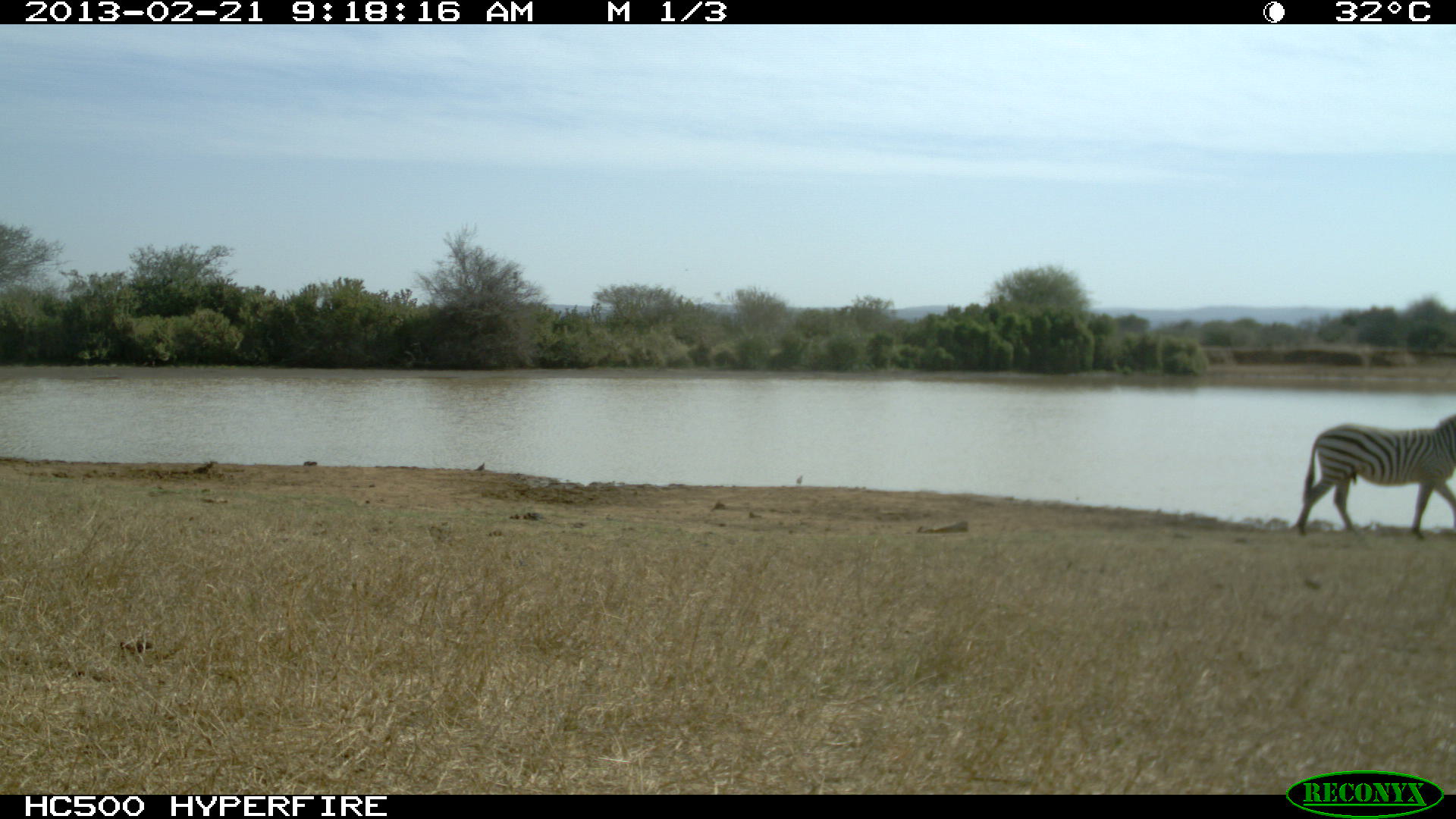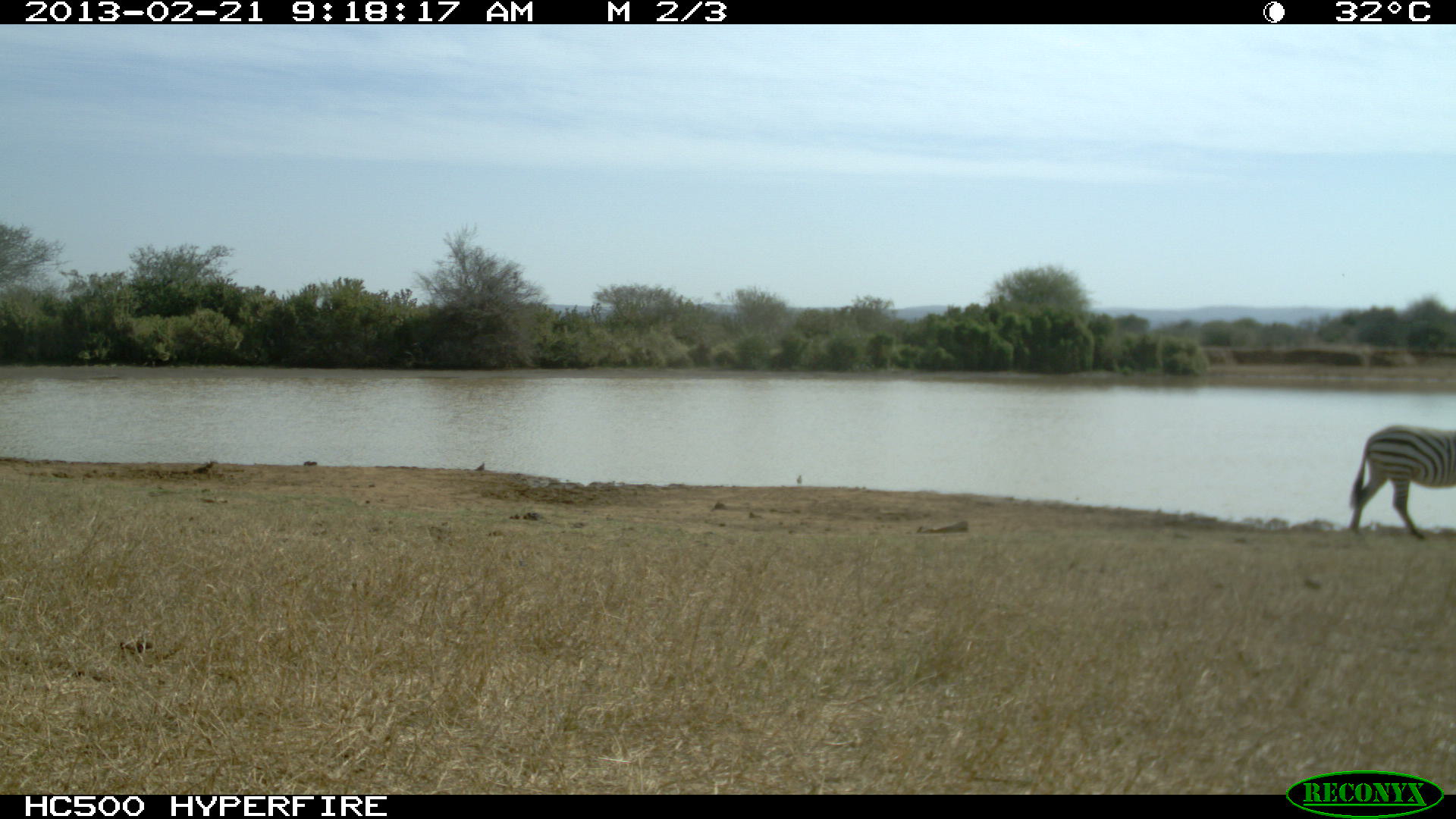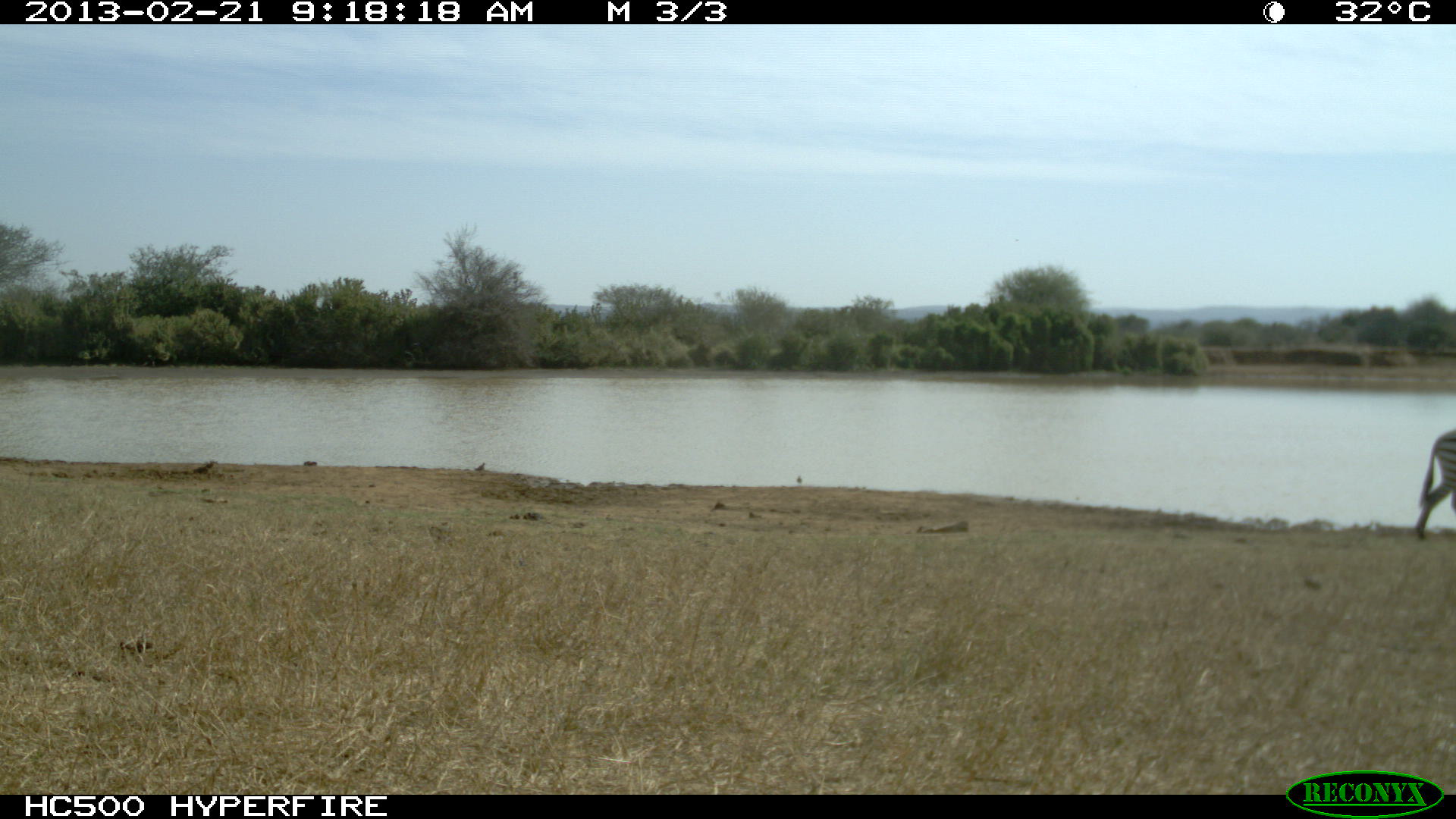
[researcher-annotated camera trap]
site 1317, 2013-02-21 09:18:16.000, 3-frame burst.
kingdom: Animalia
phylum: Chordata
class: Mammalia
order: Perissodactyla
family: Equidae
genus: Equus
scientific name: Equus quagga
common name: plains zebra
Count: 1.